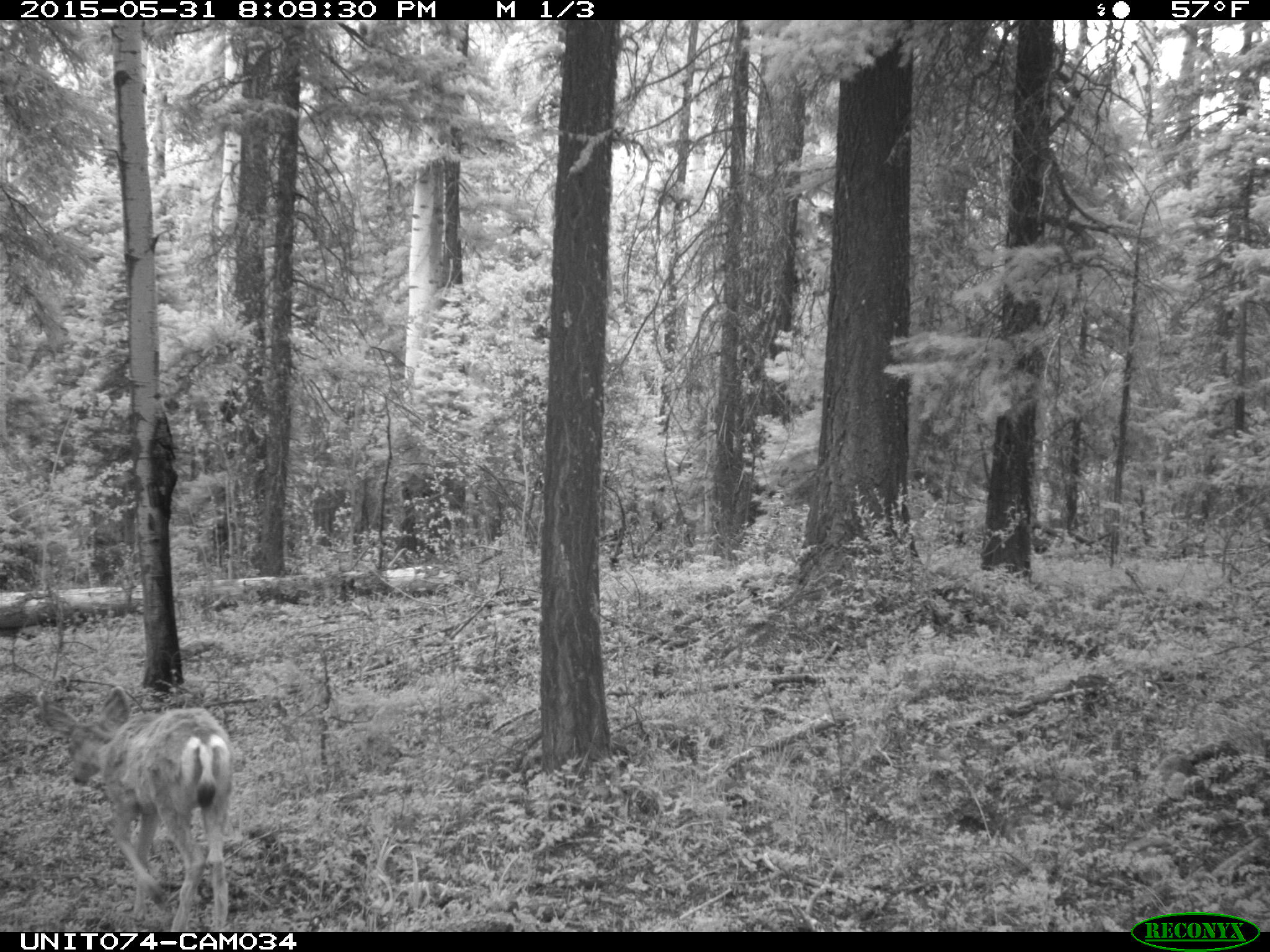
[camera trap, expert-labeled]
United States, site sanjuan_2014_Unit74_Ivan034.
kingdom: Animalia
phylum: Chordata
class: Mammalia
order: Artiodactyla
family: Cervidae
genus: Odocoileus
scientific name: Odocoileus hemionus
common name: mule deer